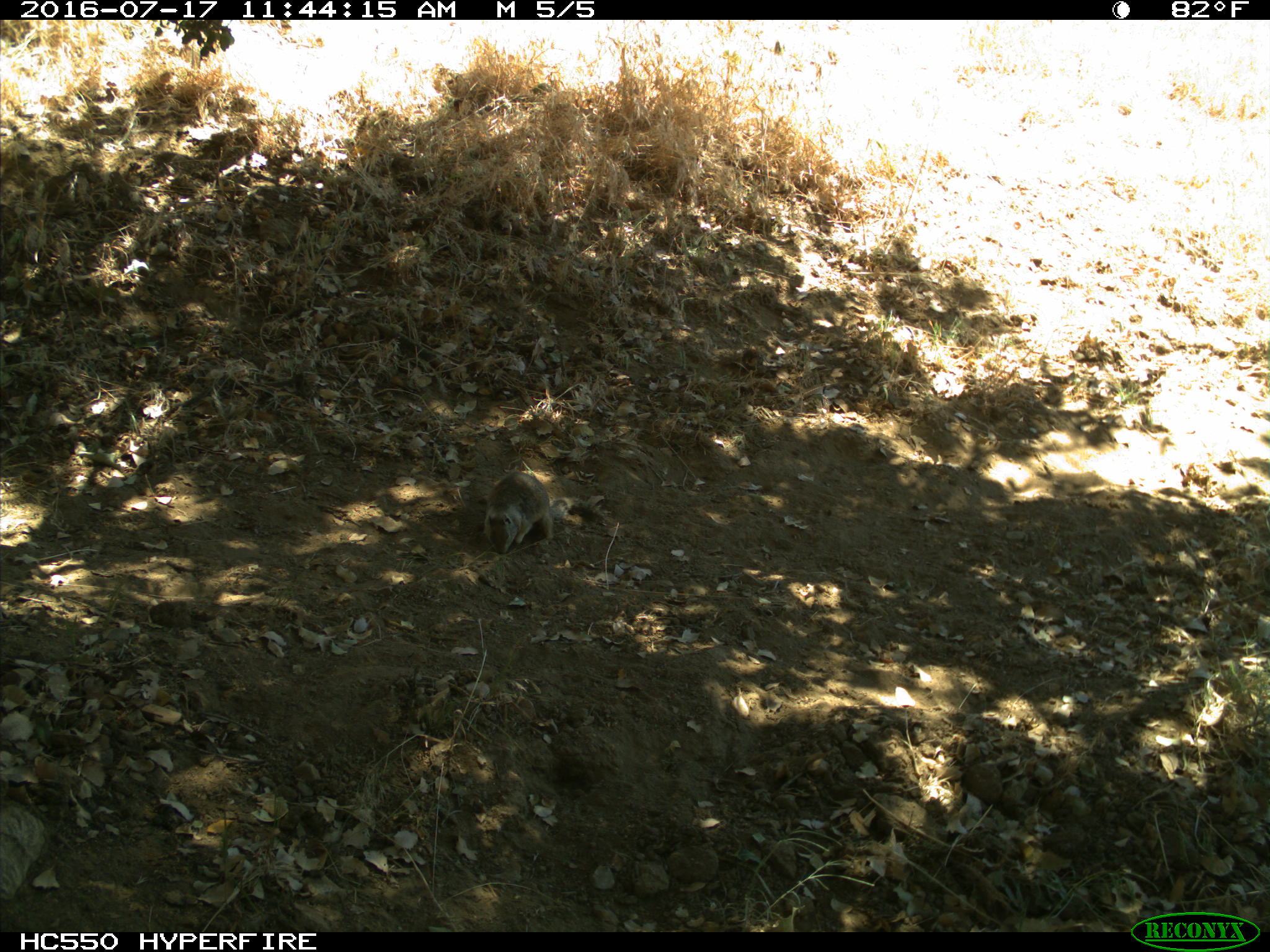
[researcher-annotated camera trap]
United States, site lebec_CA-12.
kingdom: Animalia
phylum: Chordata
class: Mammalia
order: Rodentia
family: Sciuridae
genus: Otospermophilus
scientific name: Otospermophilus beecheyi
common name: california ground squirrel